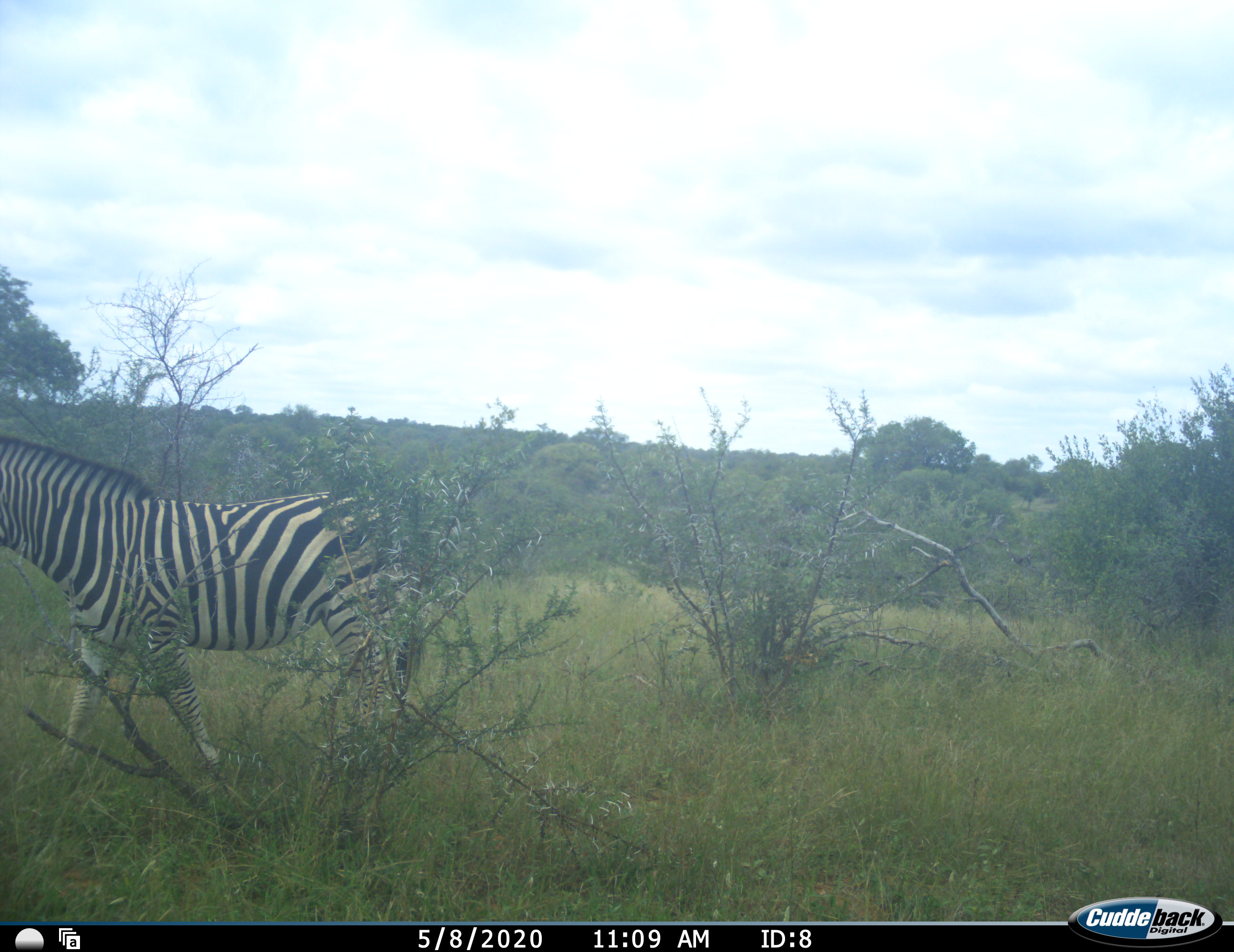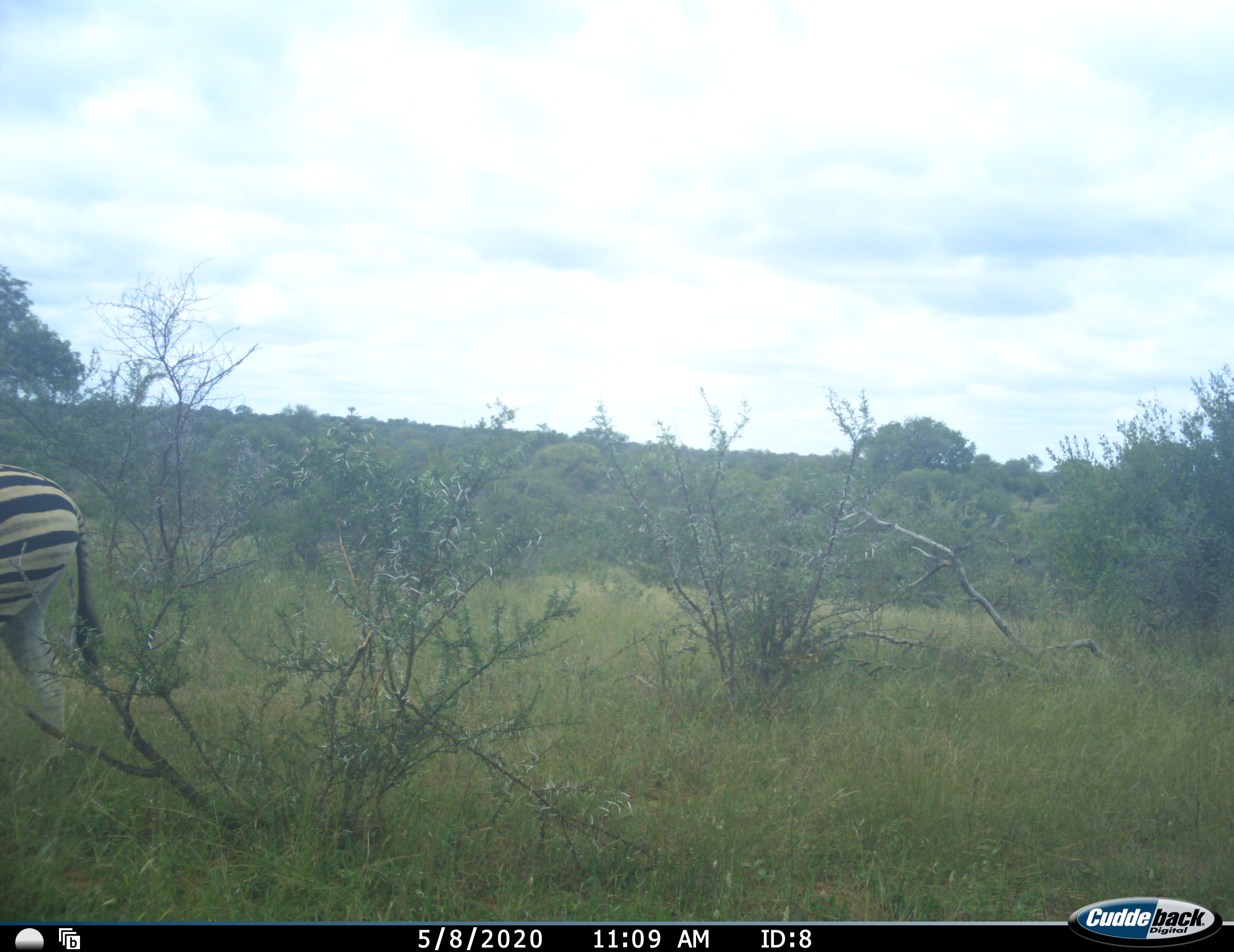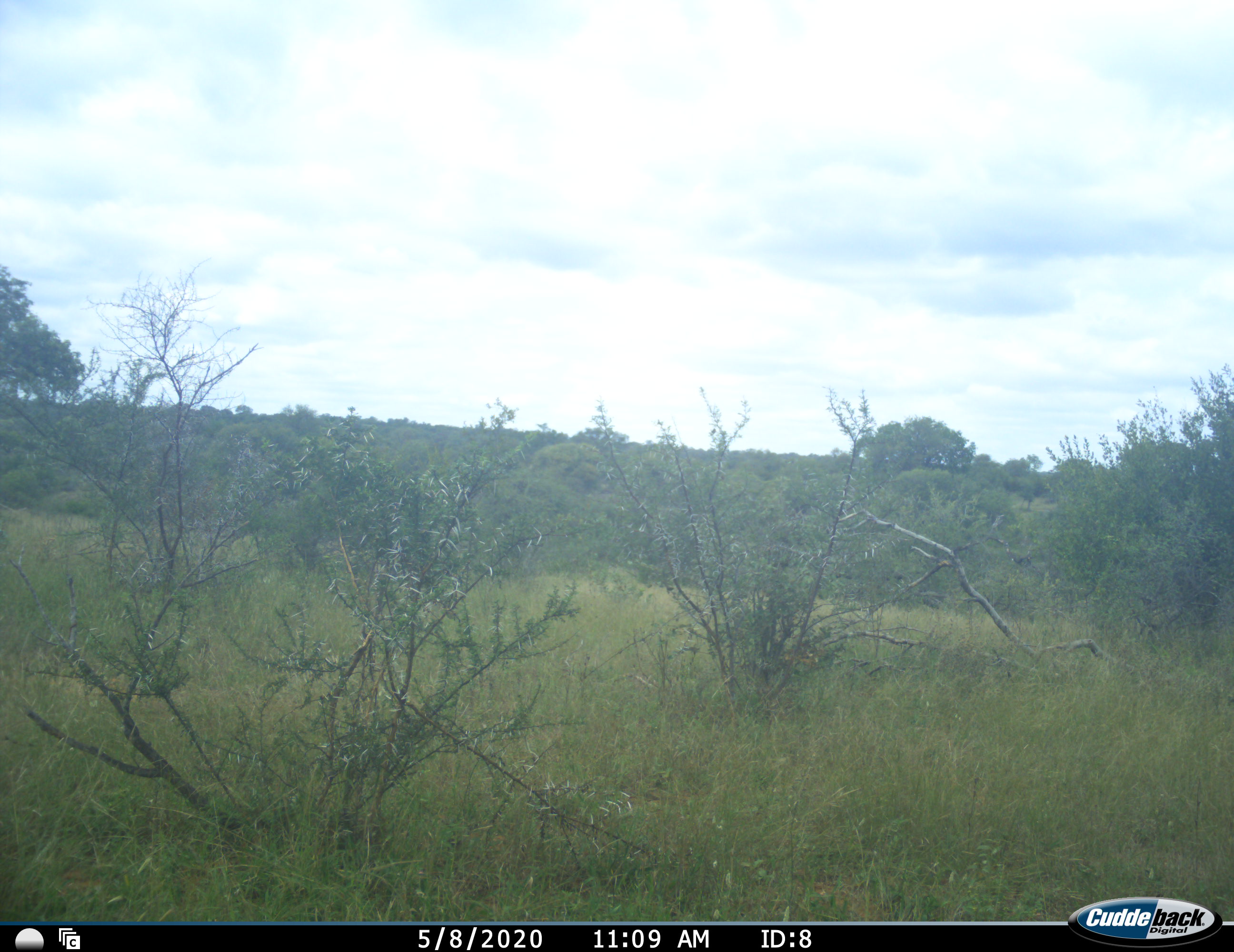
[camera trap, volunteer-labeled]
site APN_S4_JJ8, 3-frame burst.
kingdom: Animalia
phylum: Chordata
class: Mammalia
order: Perissodactyla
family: Equidae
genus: Equus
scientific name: Equus quagga burchellii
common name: burchell's zebra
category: zebraburchells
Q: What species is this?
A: Zebraburchells (burchell's zebra) (Equus quagga burchellii).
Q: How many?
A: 1.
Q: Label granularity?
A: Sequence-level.